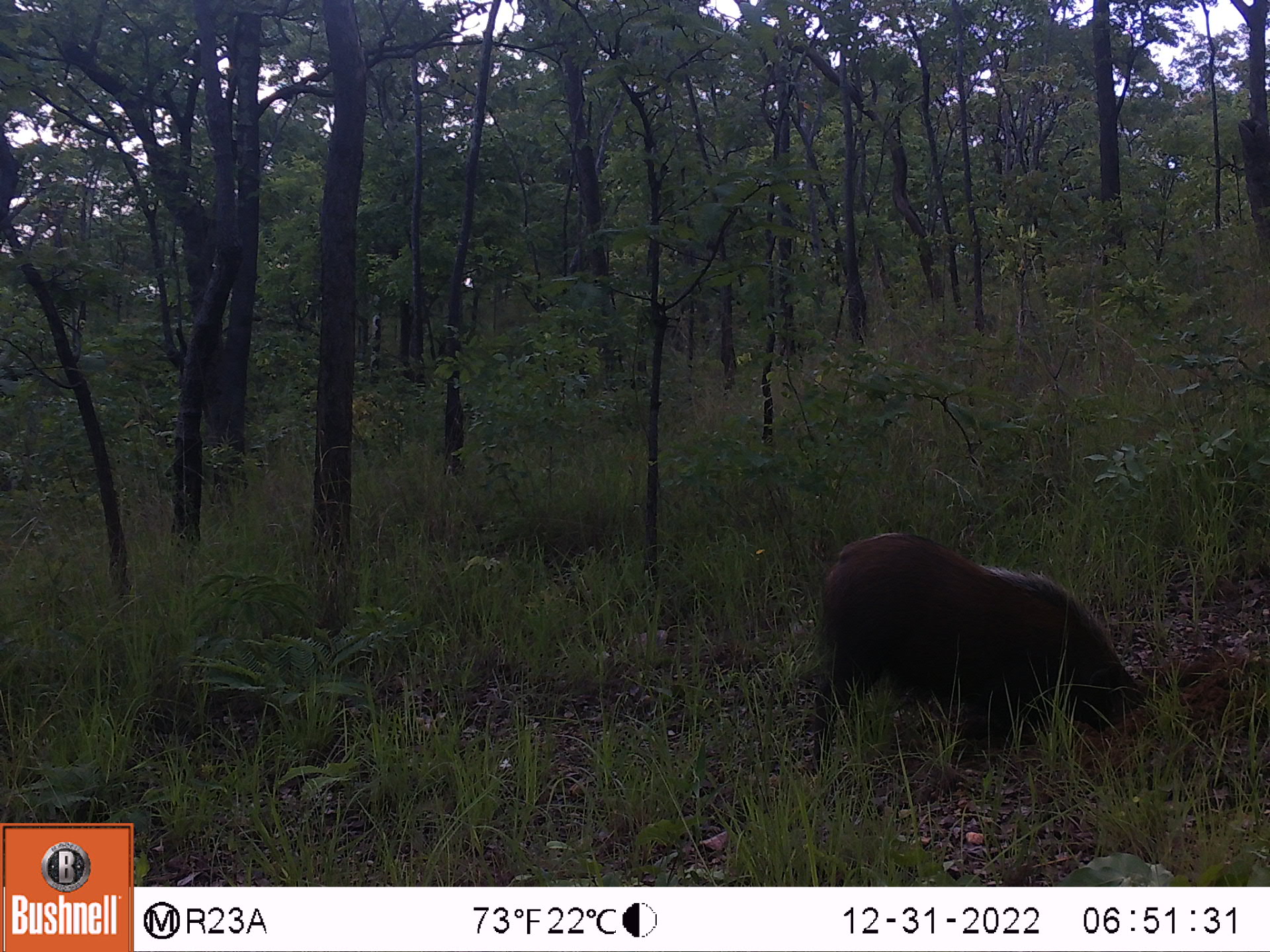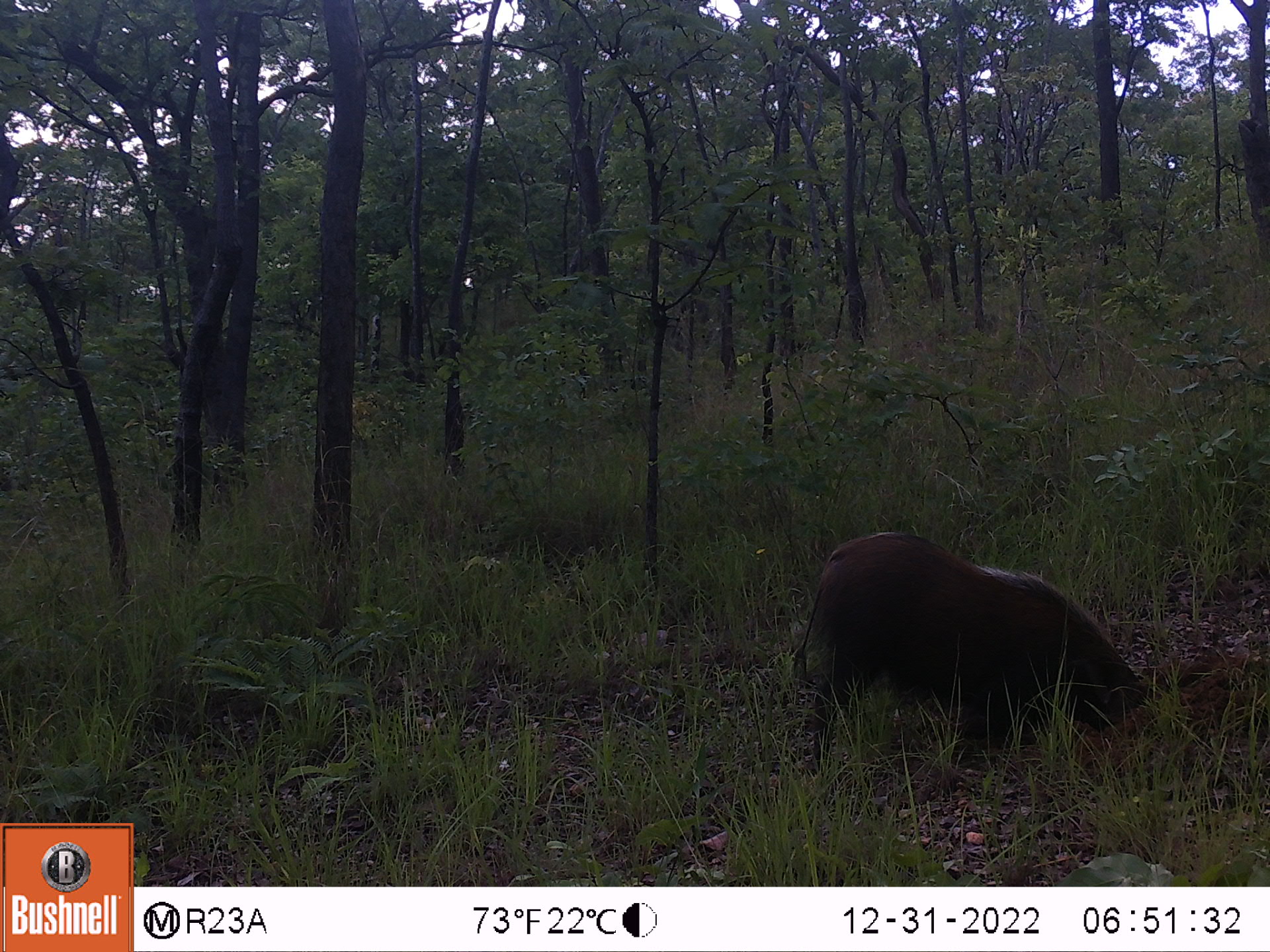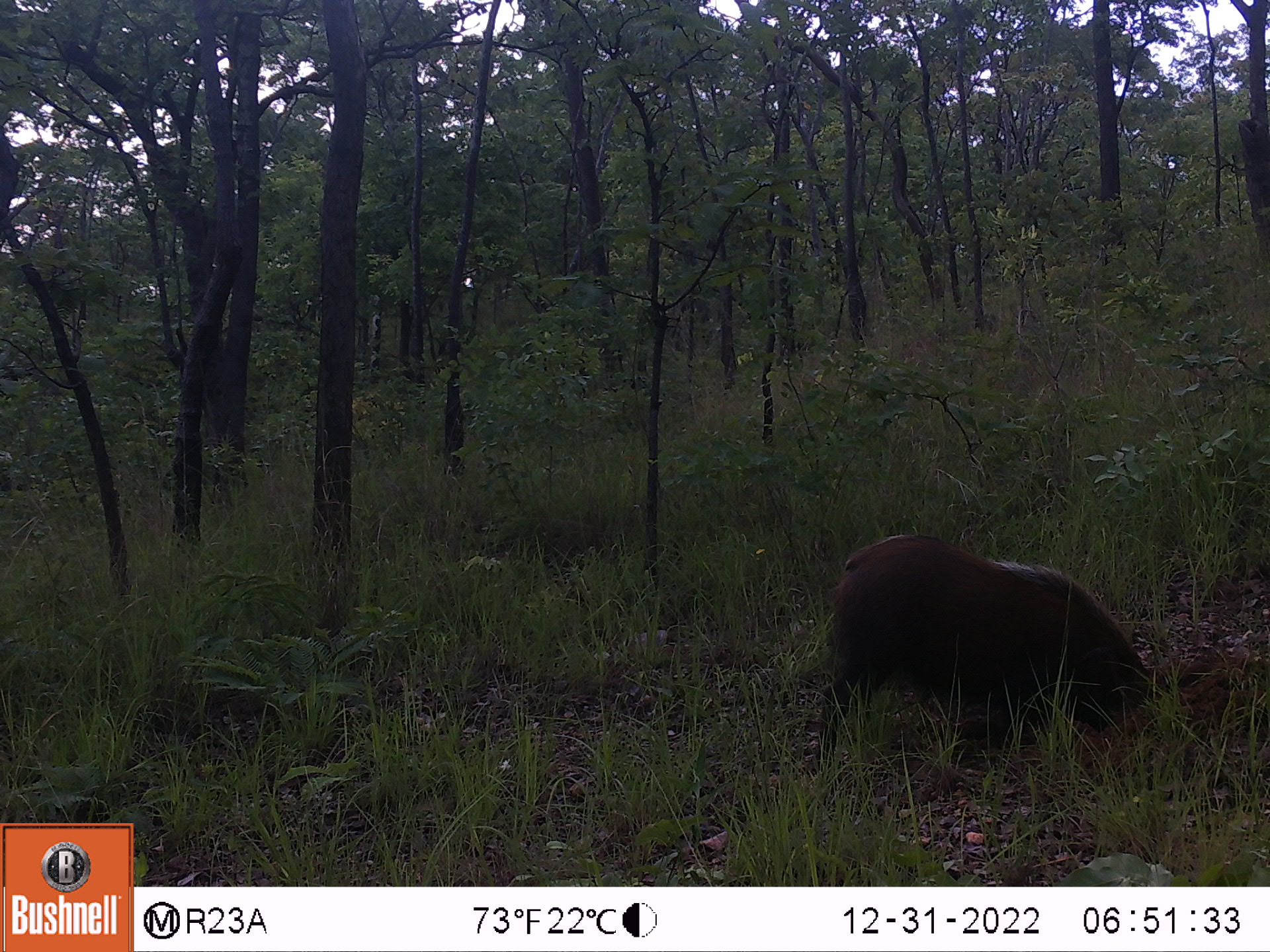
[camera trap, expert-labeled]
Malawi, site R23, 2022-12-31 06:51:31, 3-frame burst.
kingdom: Animalia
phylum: Chordata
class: Mammalia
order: Artiodactyla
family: Suidae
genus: Potamochoerus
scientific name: Potamochoerus larvatus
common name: bushpig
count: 1